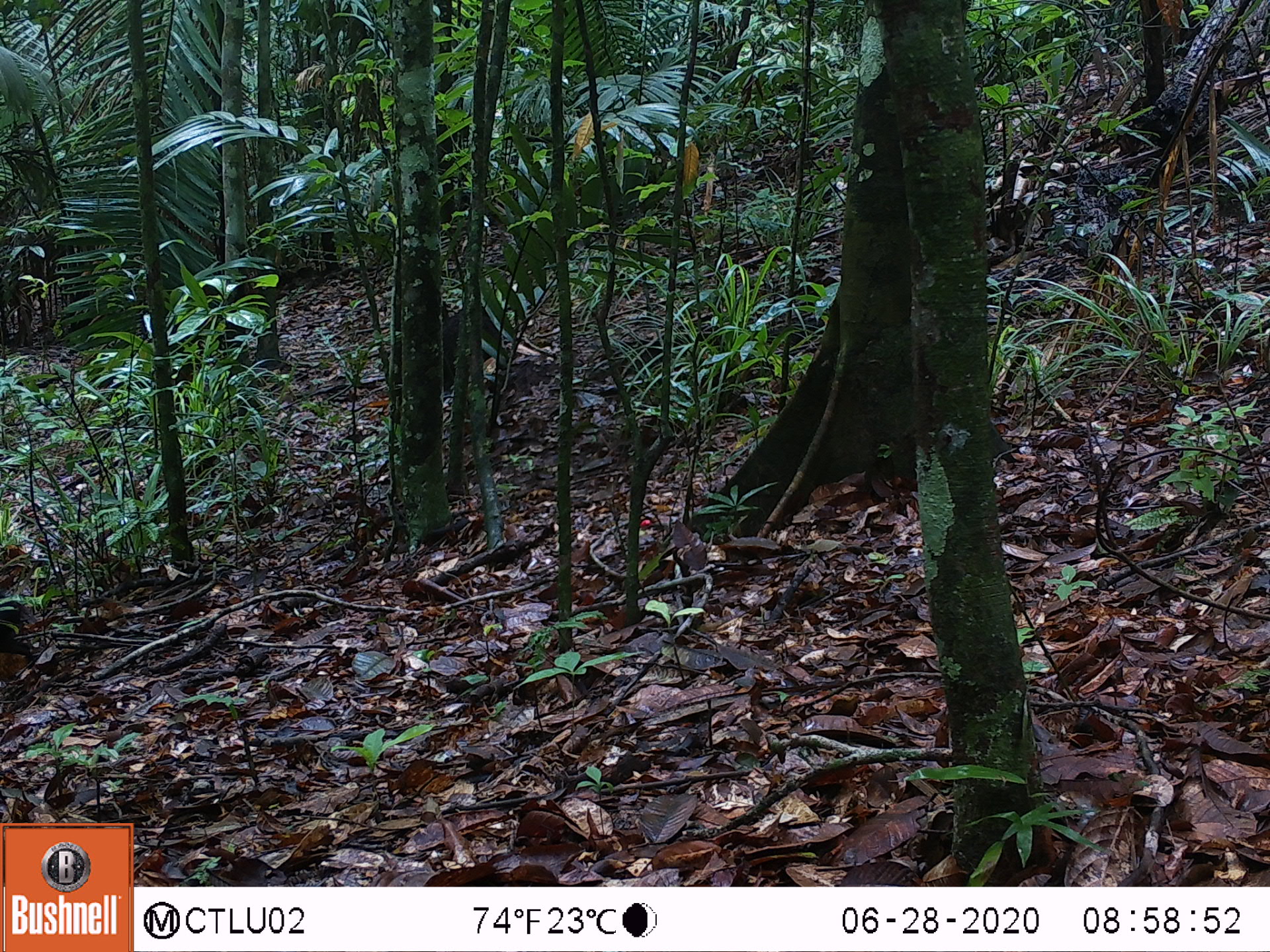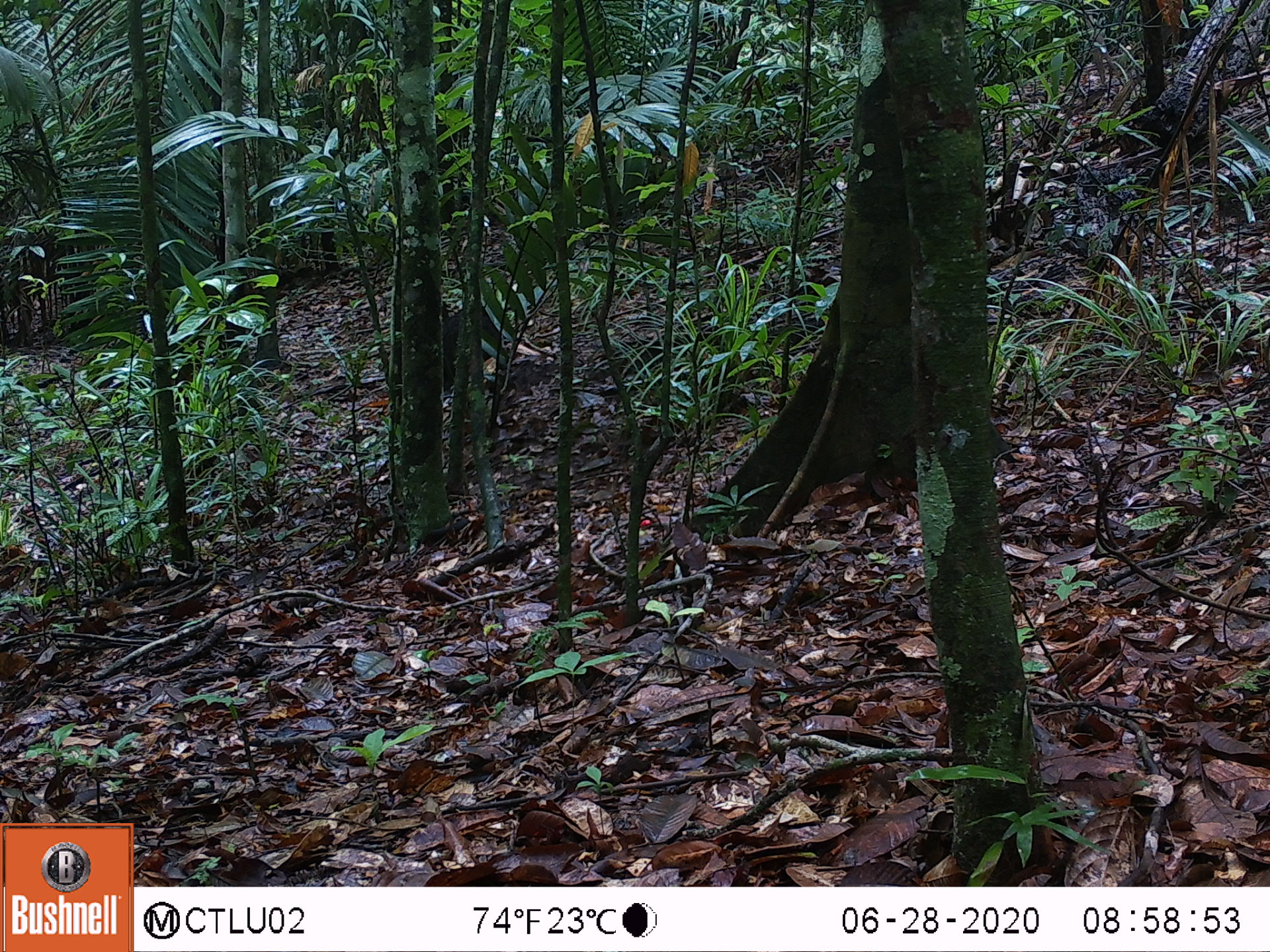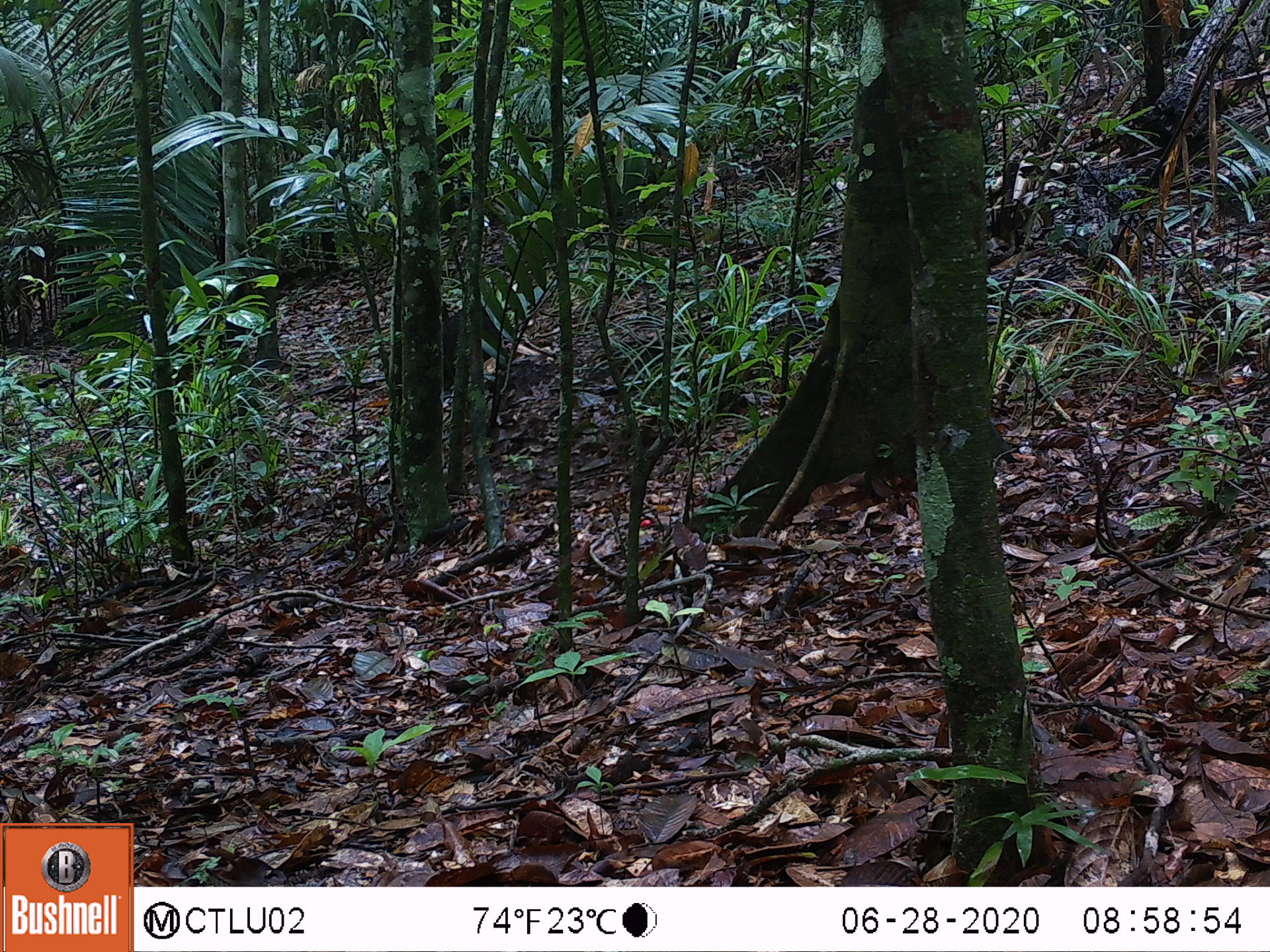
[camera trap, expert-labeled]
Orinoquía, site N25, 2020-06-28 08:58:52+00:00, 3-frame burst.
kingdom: Animalia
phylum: Chordata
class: Mammalia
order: Rodentia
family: Dasyproctidae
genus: Dasyprocta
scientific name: Dasyprocta fuliginosa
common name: black agouti